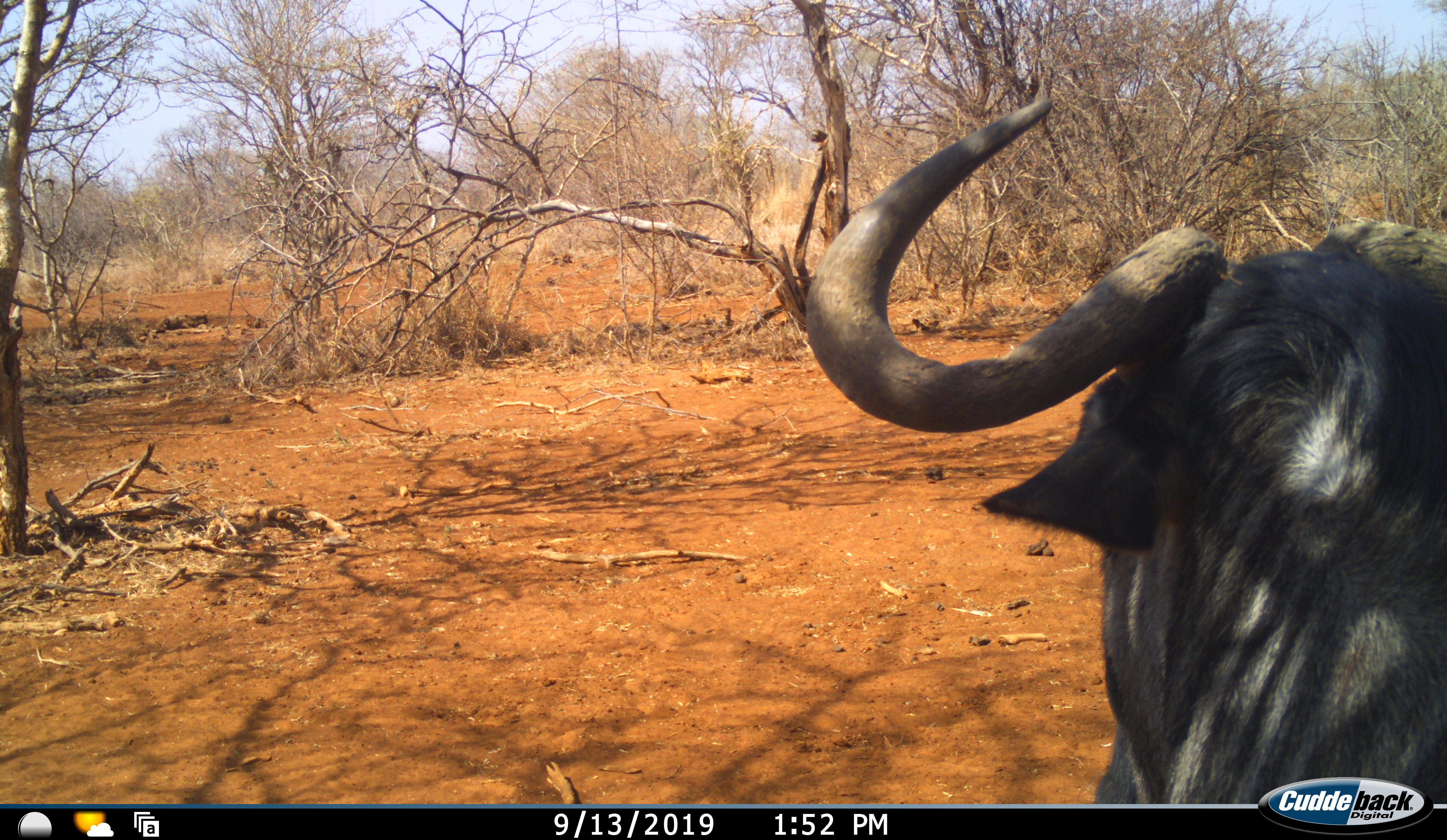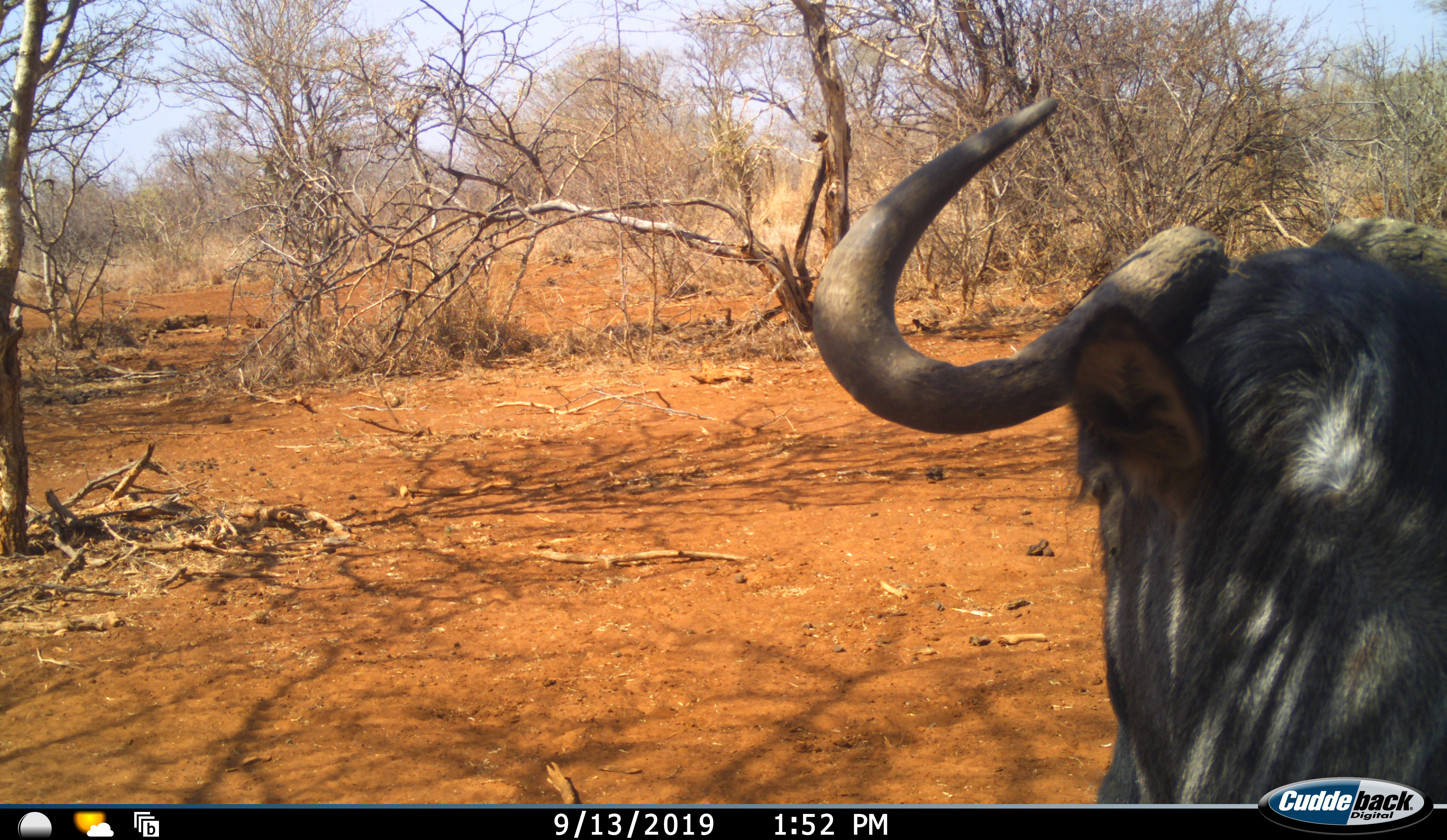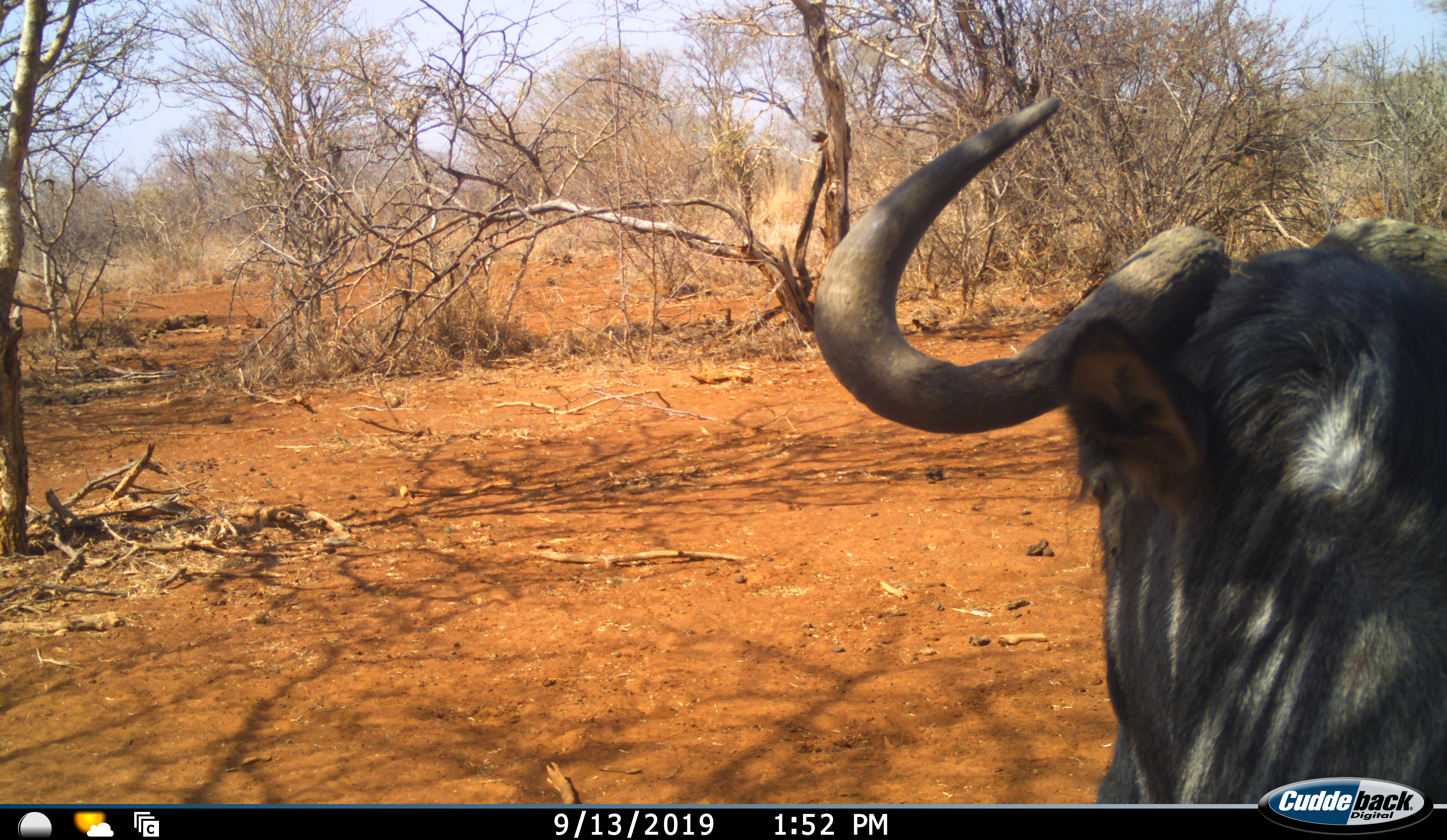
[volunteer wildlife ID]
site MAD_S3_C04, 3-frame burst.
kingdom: Animalia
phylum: Chordata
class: Mammalia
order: Artiodactyla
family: Bovidae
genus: Connochaetes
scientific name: Connochaetes taurinus taurinus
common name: blue wildebeest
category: wildebeestblue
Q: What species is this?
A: Wildebeestblue (blue wildebeest) (Connochaetes taurinus taurinus).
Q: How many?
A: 1.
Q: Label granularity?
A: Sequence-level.